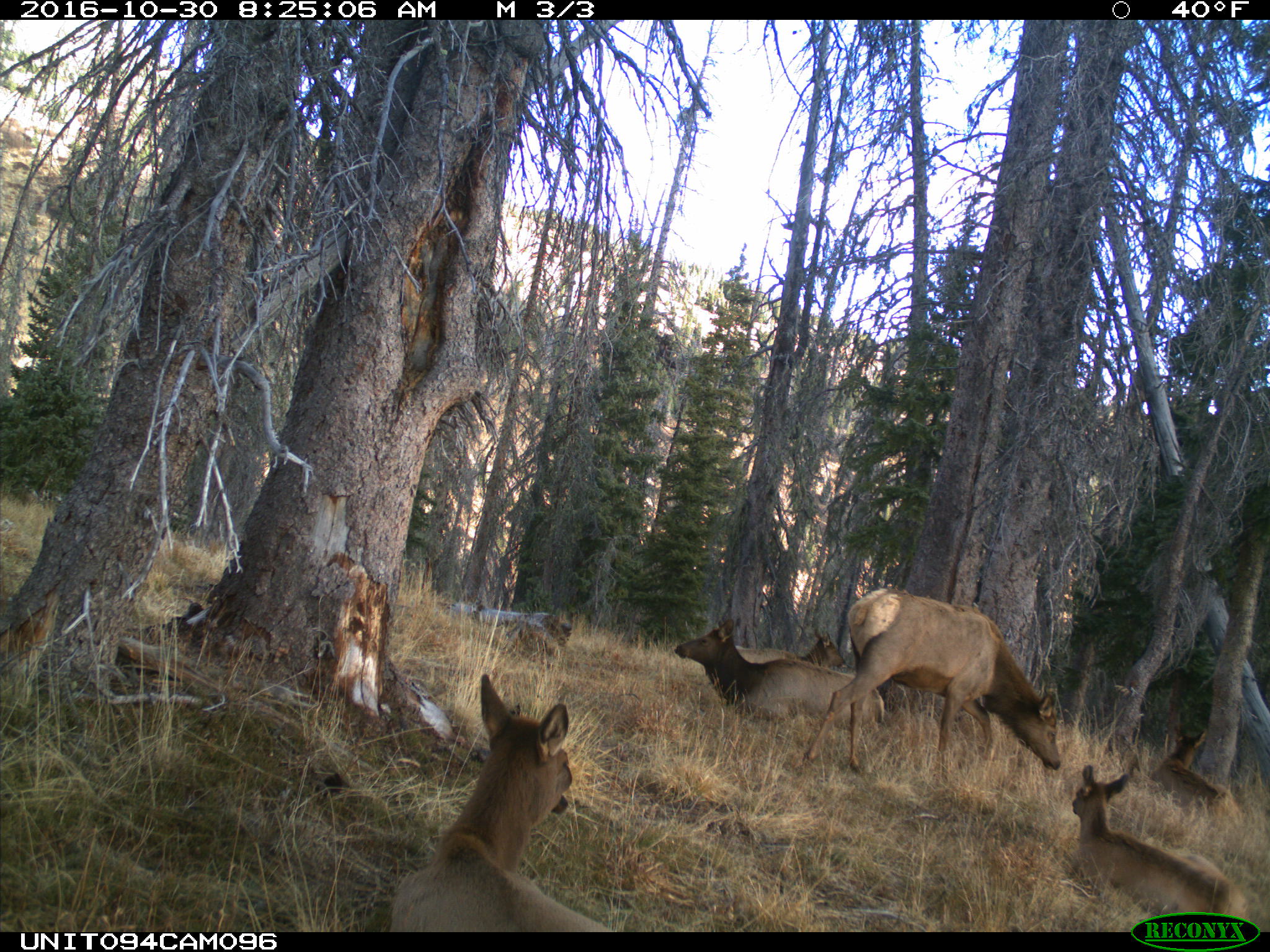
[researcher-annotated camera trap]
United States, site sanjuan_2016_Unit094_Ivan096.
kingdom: Animalia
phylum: Chordata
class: Mammalia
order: Artiodactyla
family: Cervidae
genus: Cervus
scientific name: Cervus elaphus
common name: red deer